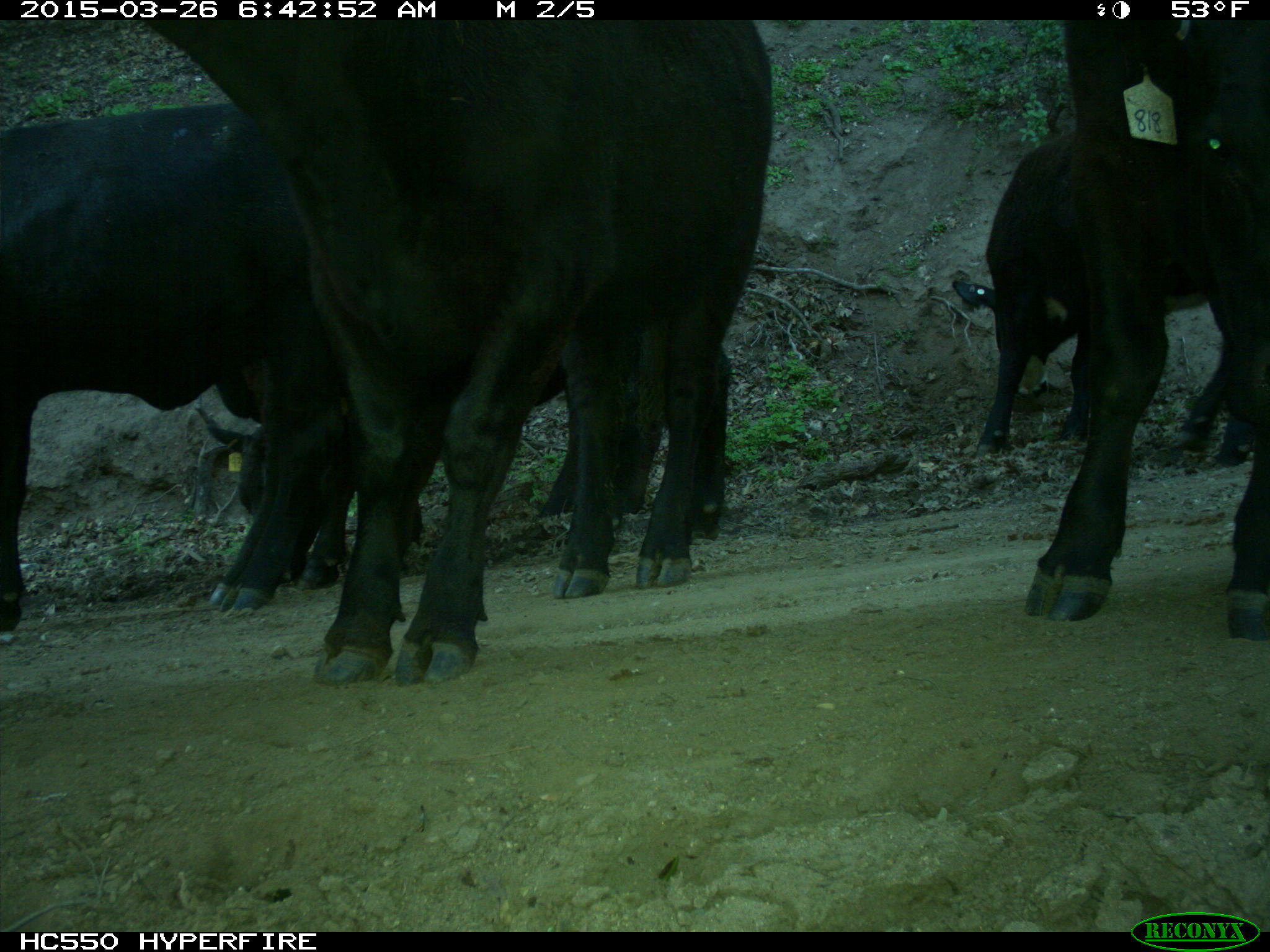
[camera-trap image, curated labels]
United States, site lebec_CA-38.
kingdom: Animalia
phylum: Chordata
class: Mammalia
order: Artiodactyla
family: Bovidae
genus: Bos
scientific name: Bos taurus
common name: domestic cow